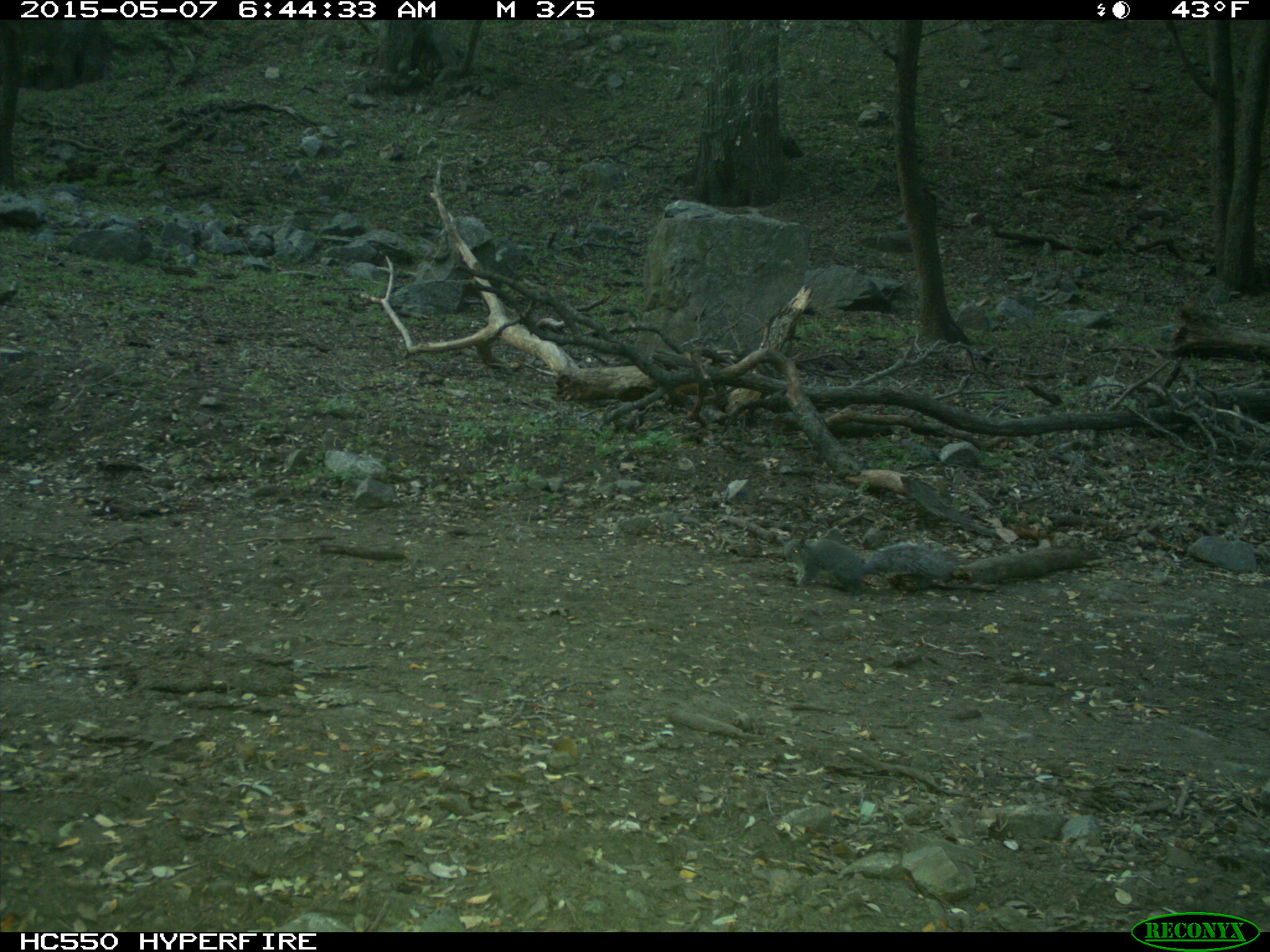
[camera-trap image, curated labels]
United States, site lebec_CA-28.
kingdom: Animalia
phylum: Chordata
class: Mammalia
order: Rodentia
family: Sciuridae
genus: Sciurus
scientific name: Sciurus carolinensis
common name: eastern gray squirrel